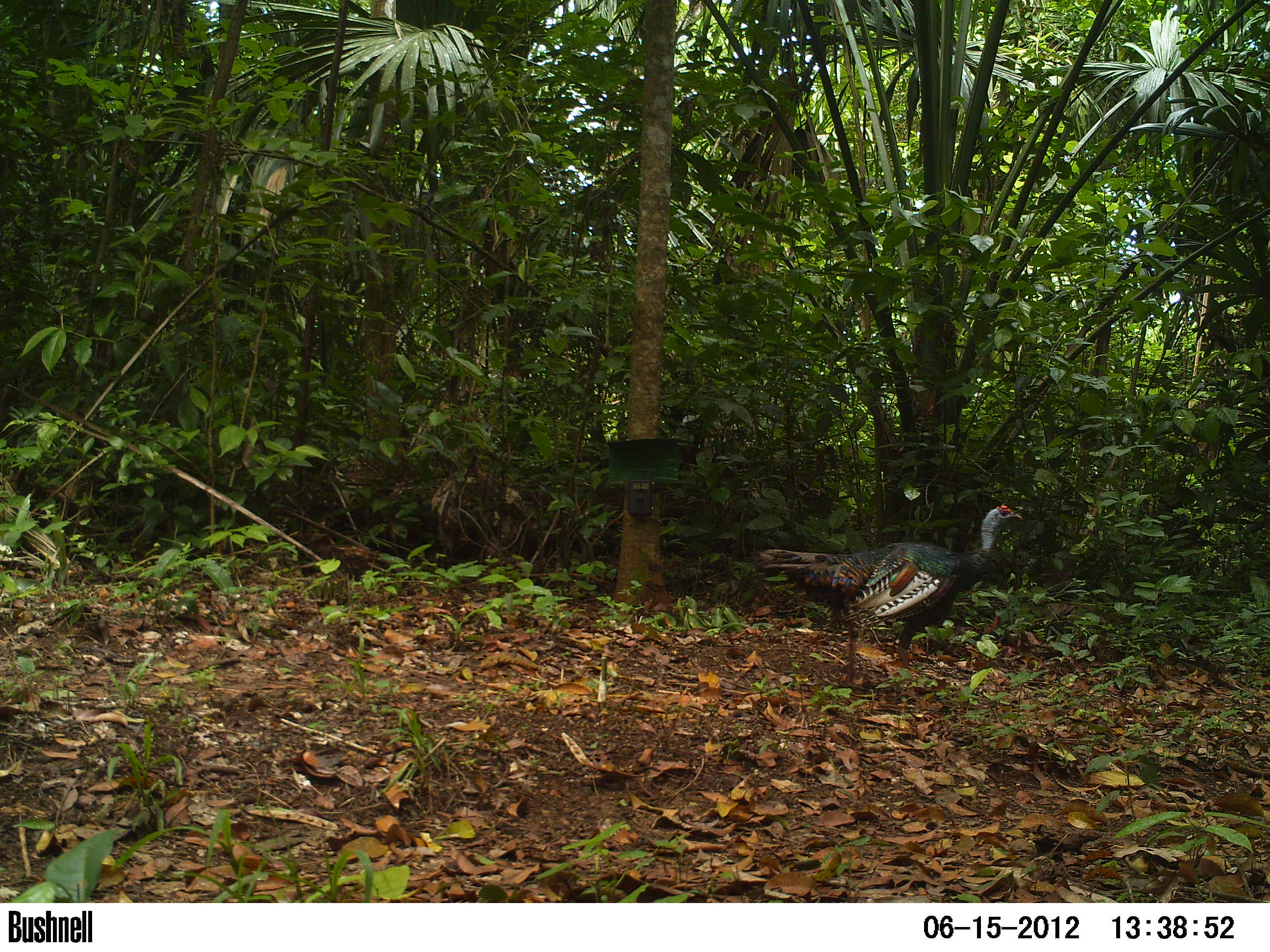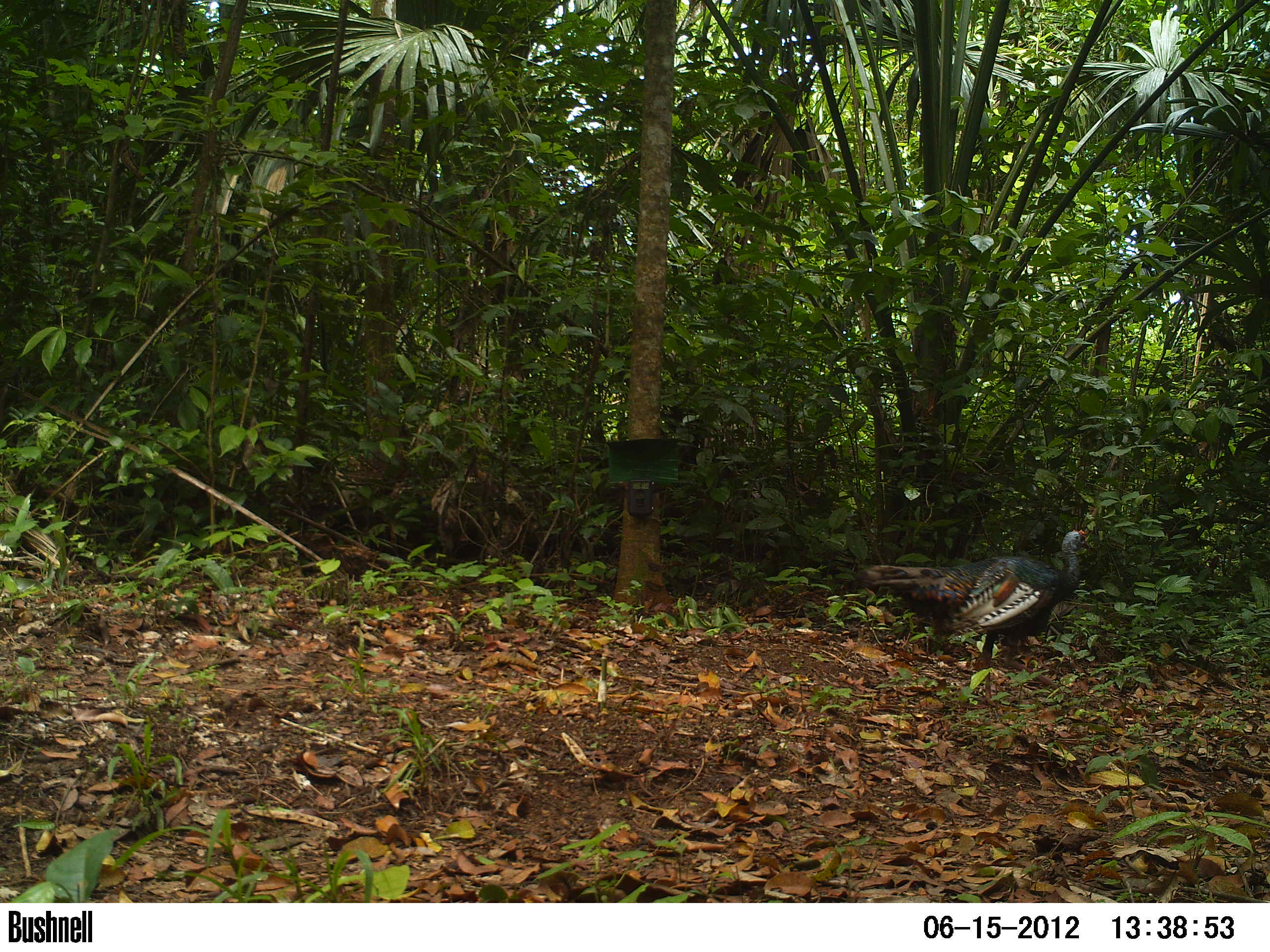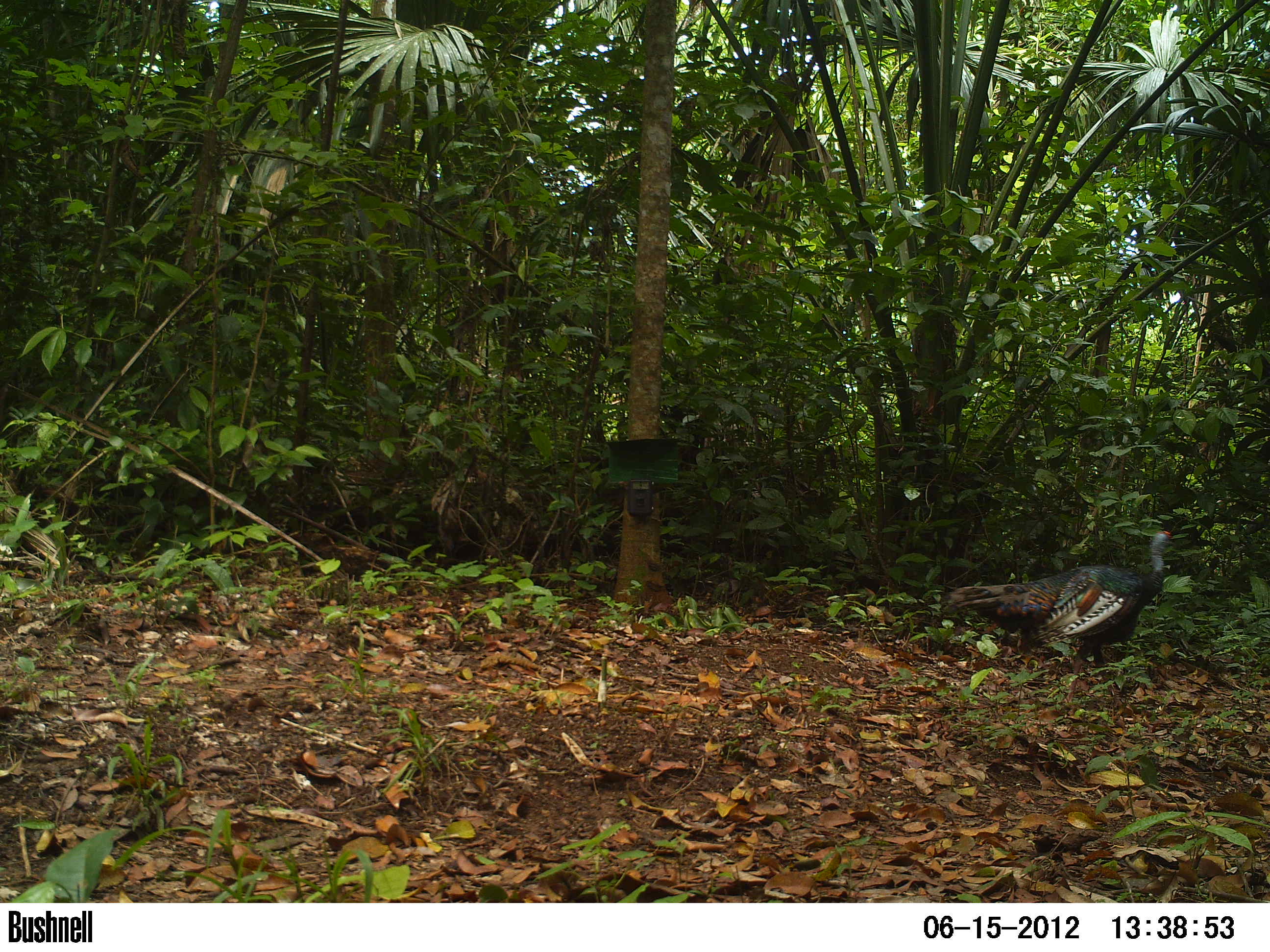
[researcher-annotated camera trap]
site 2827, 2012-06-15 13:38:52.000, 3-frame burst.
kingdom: Animalia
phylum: Chordata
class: Aves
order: Galliformes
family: Phasianidae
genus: Meleagris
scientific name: Meleagris ocellata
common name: ocellated turkey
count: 1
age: adult